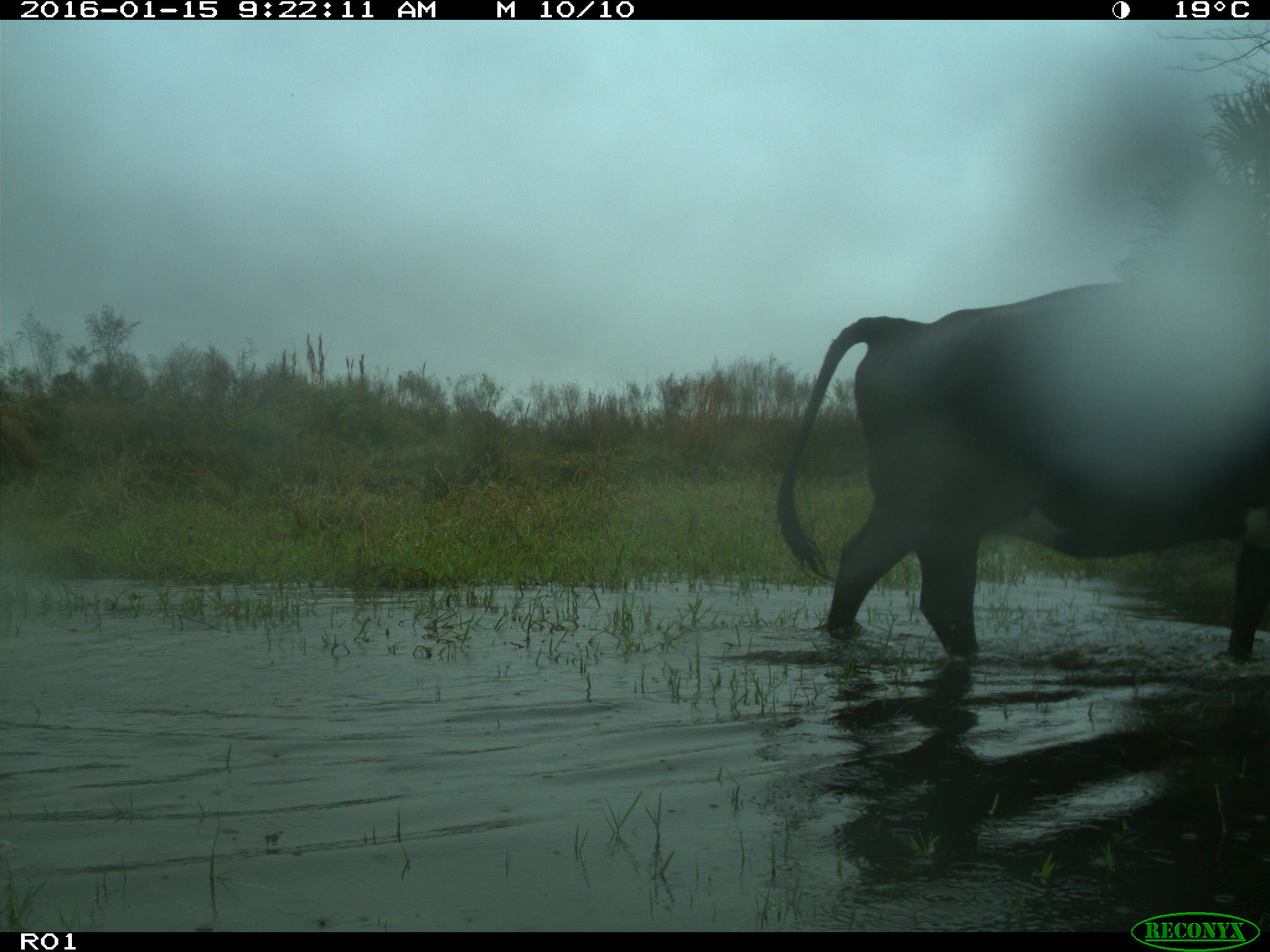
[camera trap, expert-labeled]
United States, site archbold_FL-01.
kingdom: Animalia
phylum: Chordata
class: Mammalia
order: Artiodactyla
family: Bovidae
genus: Bos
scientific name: Bos taurus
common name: domestic cow